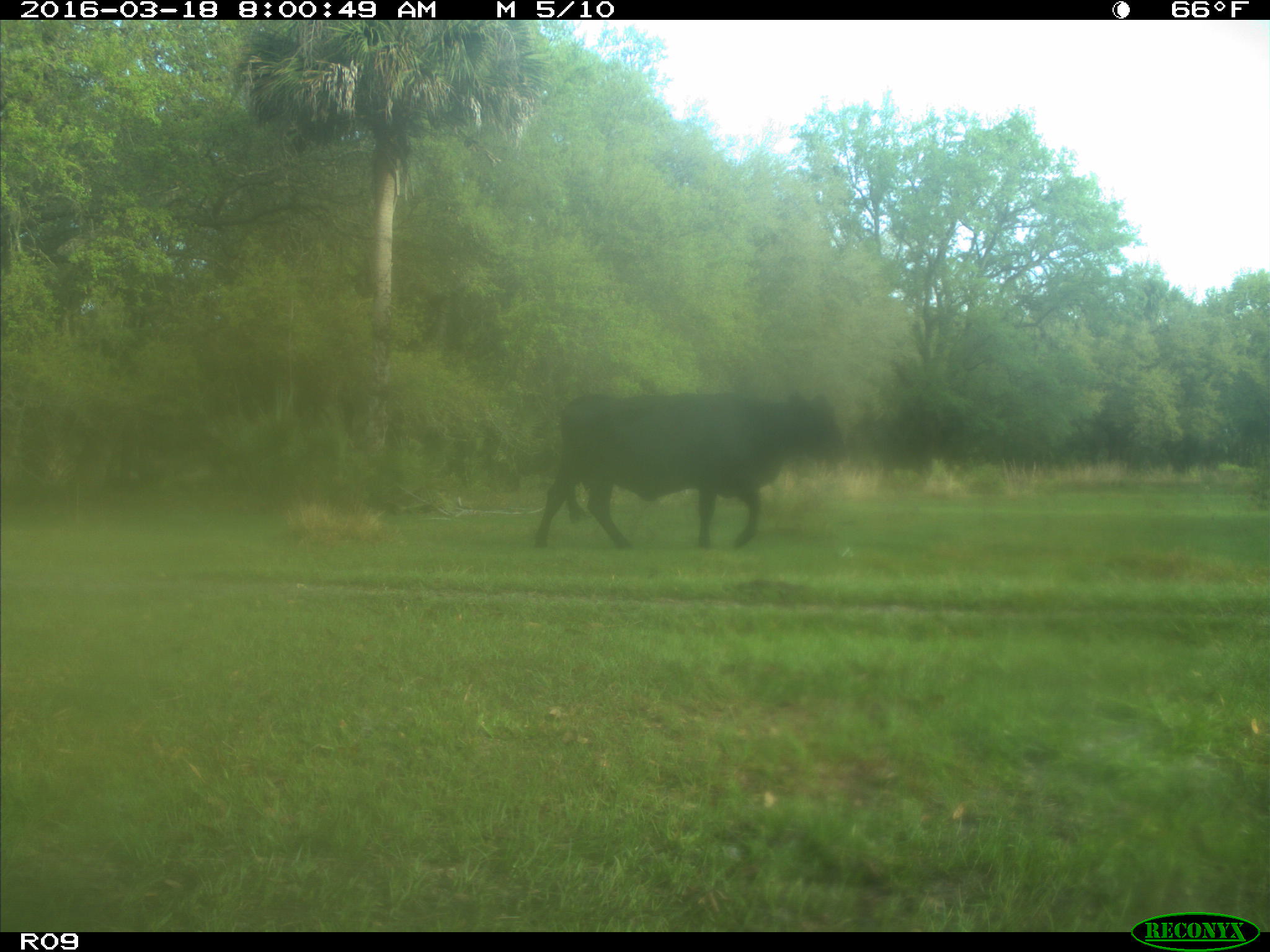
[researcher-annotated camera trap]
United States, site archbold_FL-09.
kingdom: Animalia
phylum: Chordata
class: Mammalia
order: Artiodactyla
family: Bovidae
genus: Bos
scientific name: Bos taurus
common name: domestic cow